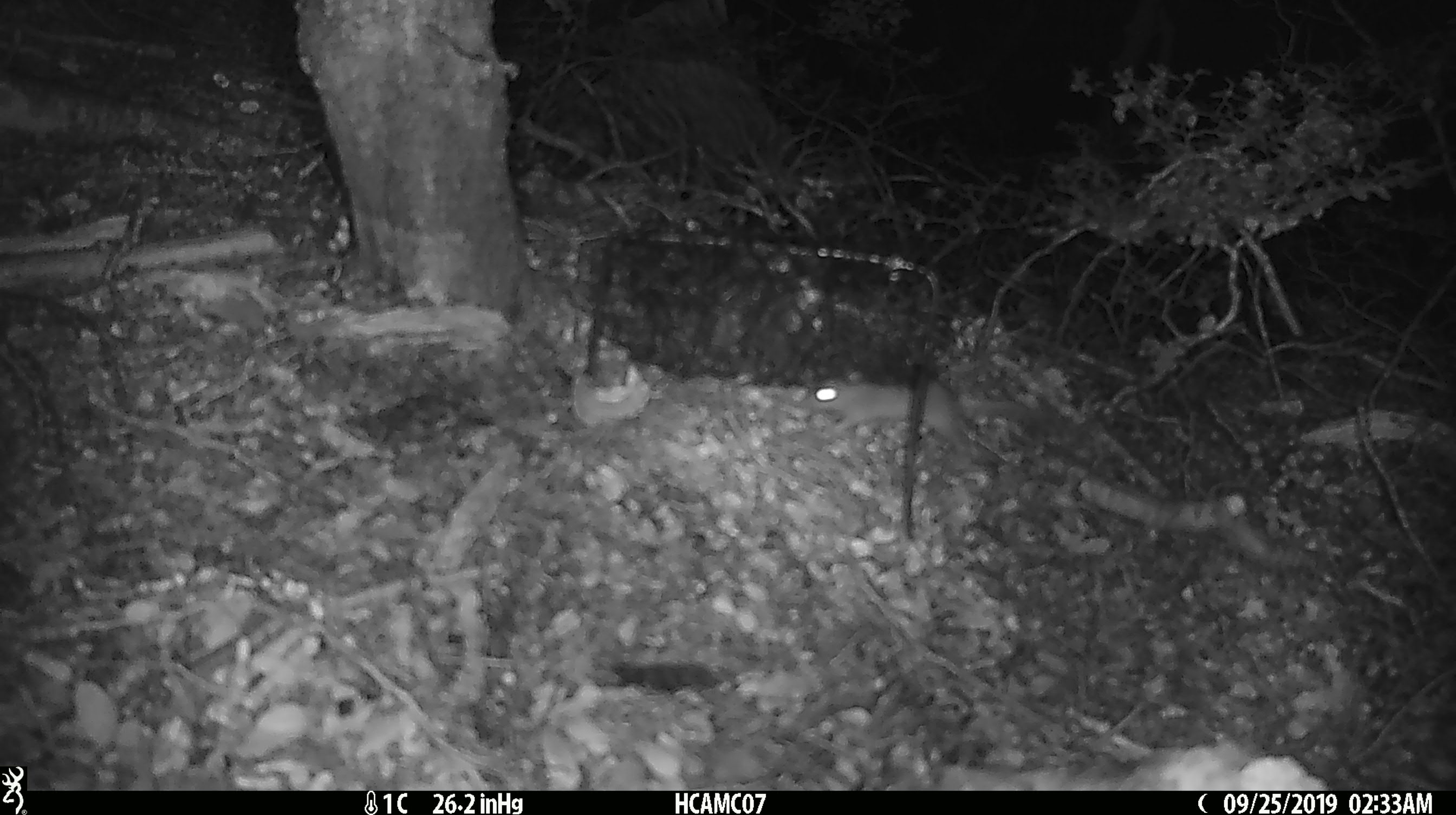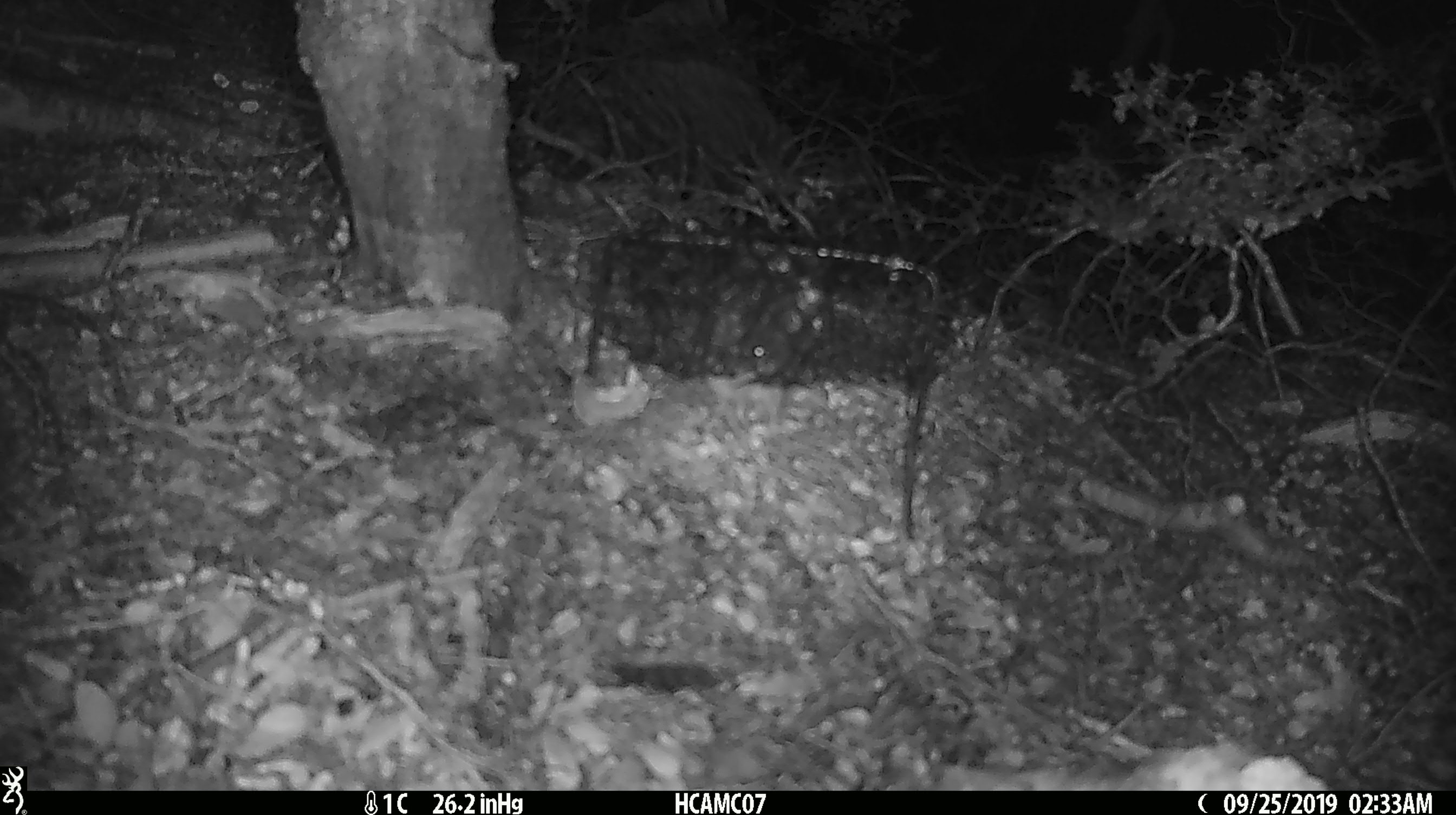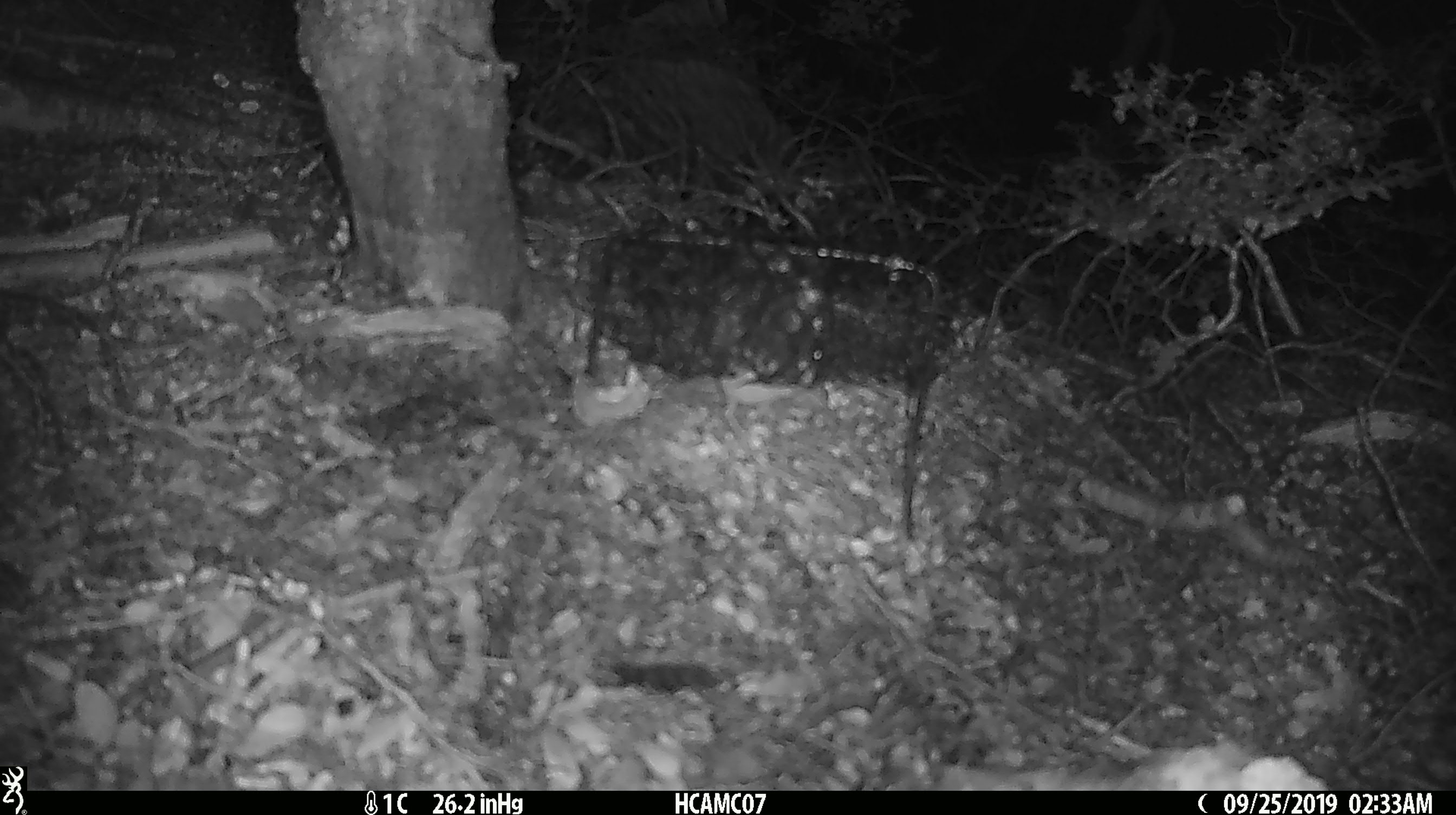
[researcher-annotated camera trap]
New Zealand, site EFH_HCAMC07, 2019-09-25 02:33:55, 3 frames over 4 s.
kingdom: Animalia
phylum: Chordata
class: Mammalia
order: Rodentia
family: Muridae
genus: Mus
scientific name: Mus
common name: mouse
Mouse (Mus).